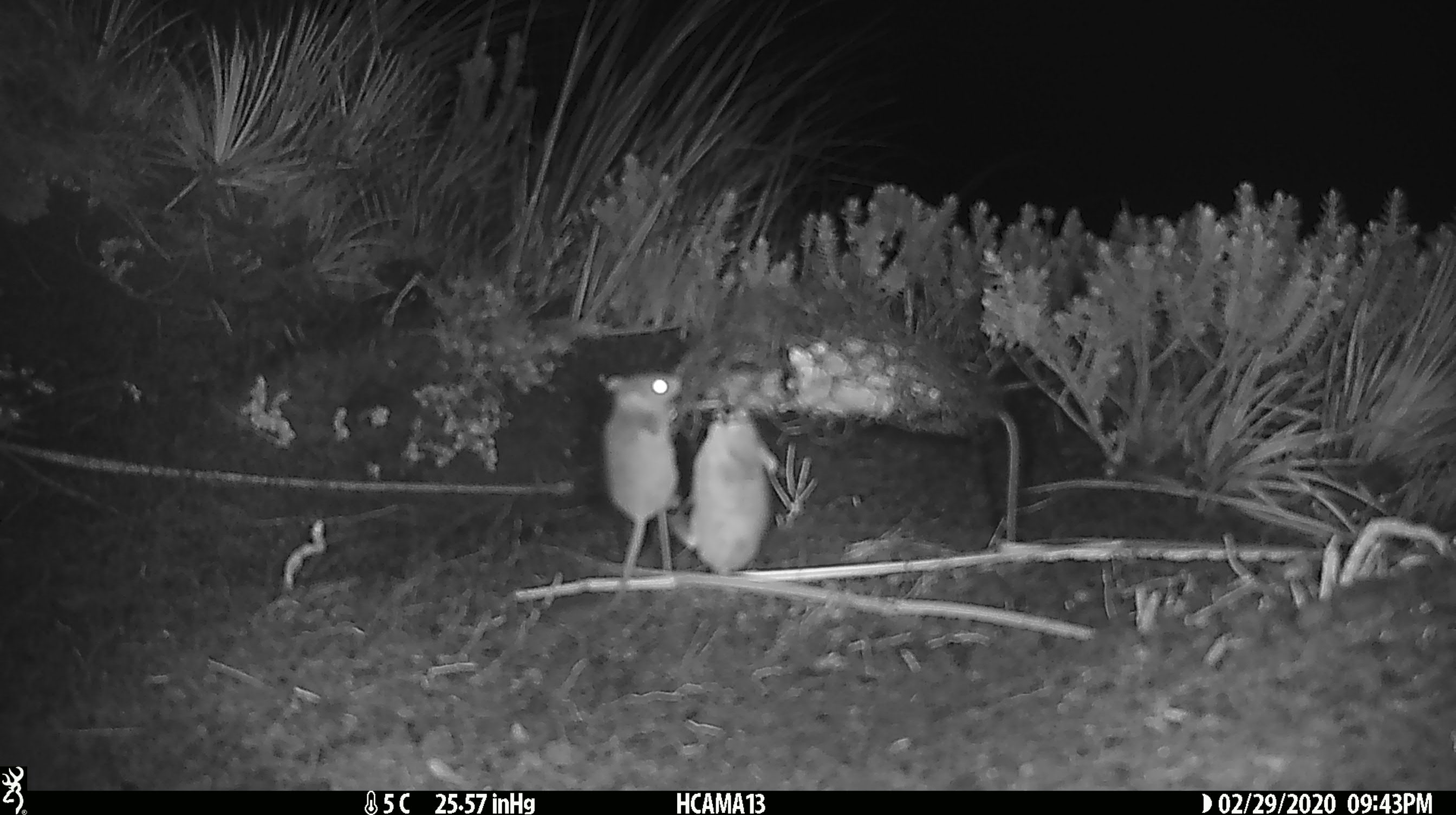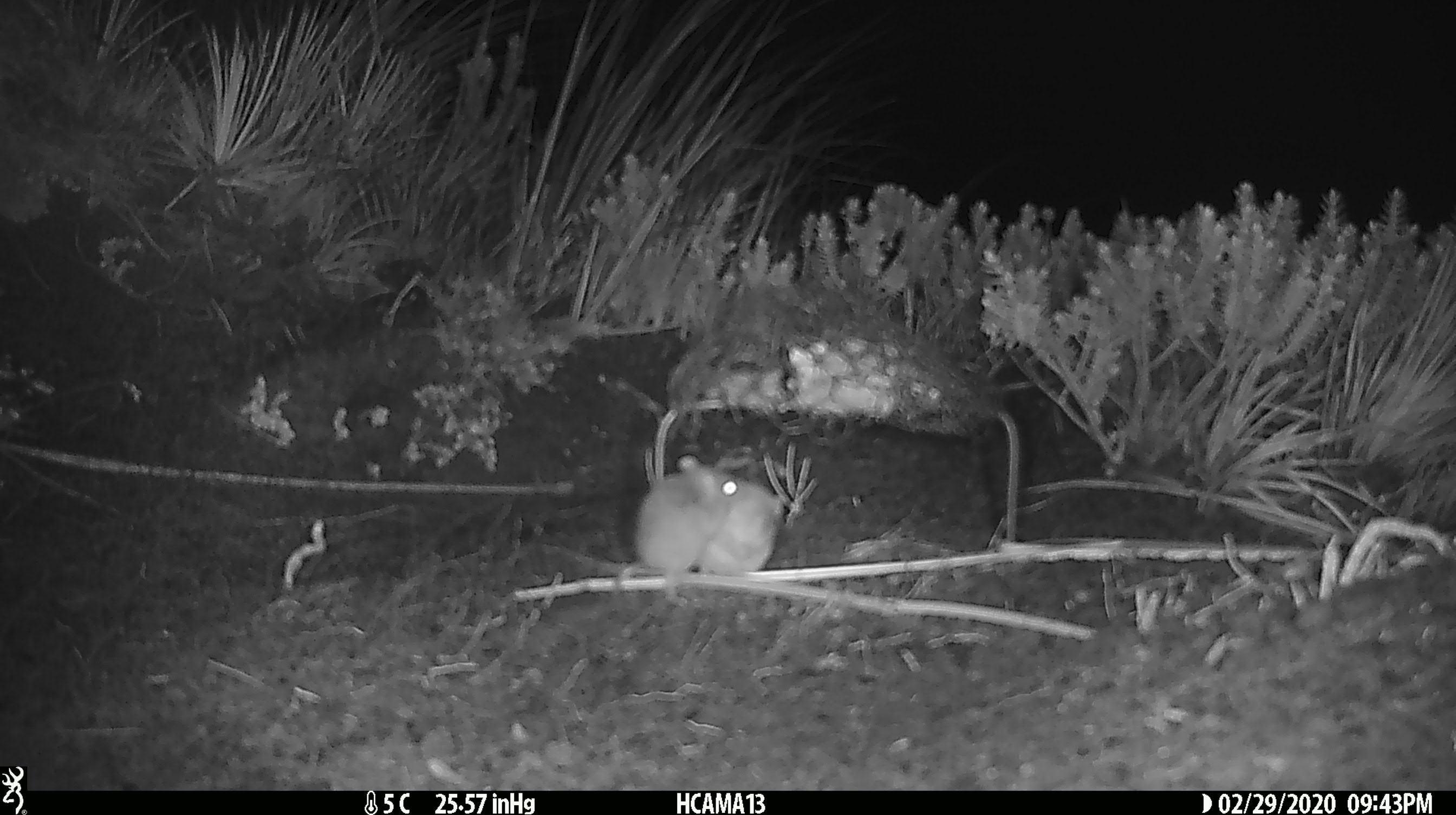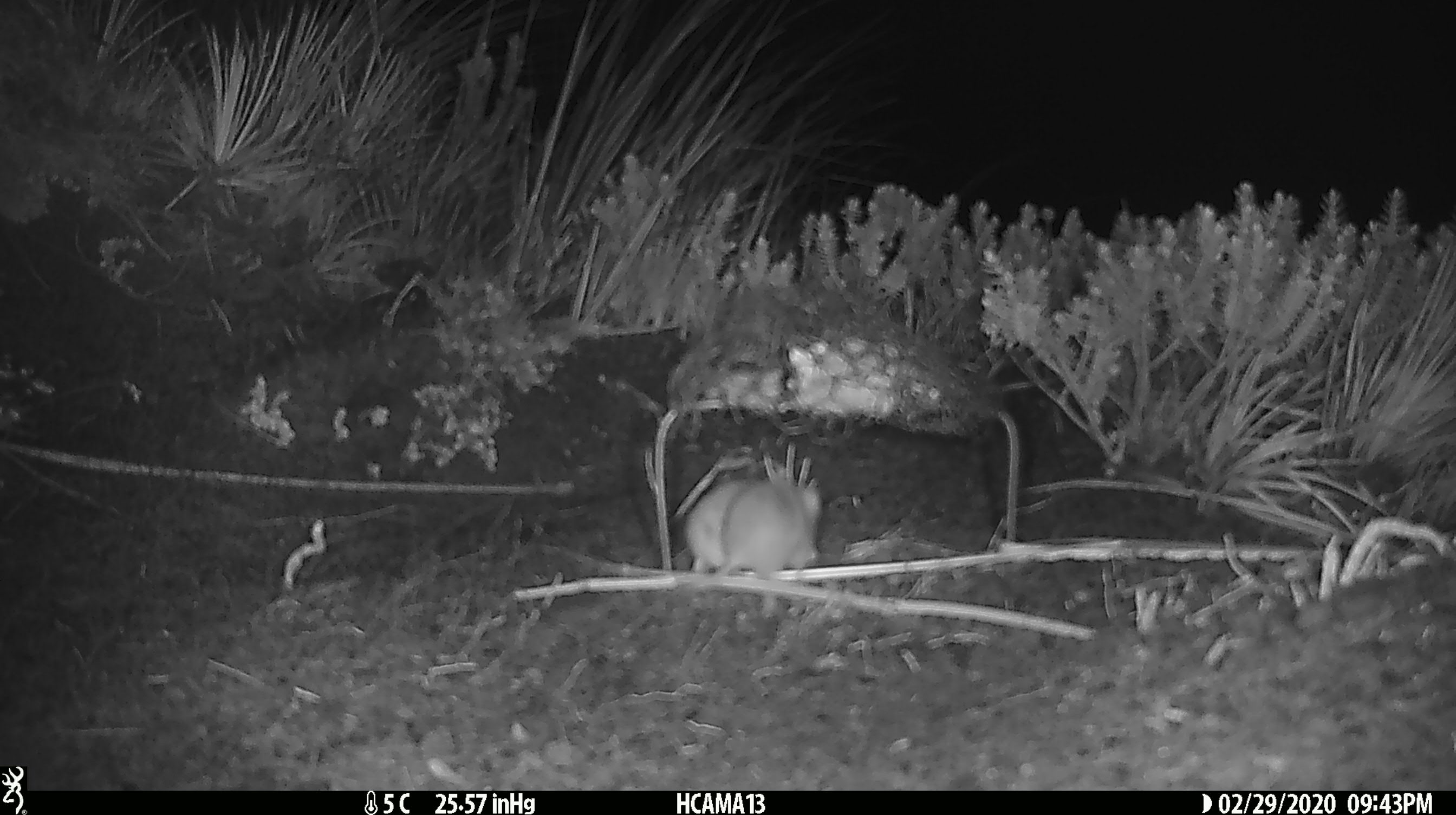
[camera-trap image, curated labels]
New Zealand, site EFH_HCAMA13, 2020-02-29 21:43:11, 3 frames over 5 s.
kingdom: Animalia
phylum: Chordata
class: Mammalia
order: Rodentia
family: Muridae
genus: Mus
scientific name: Mus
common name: mouse